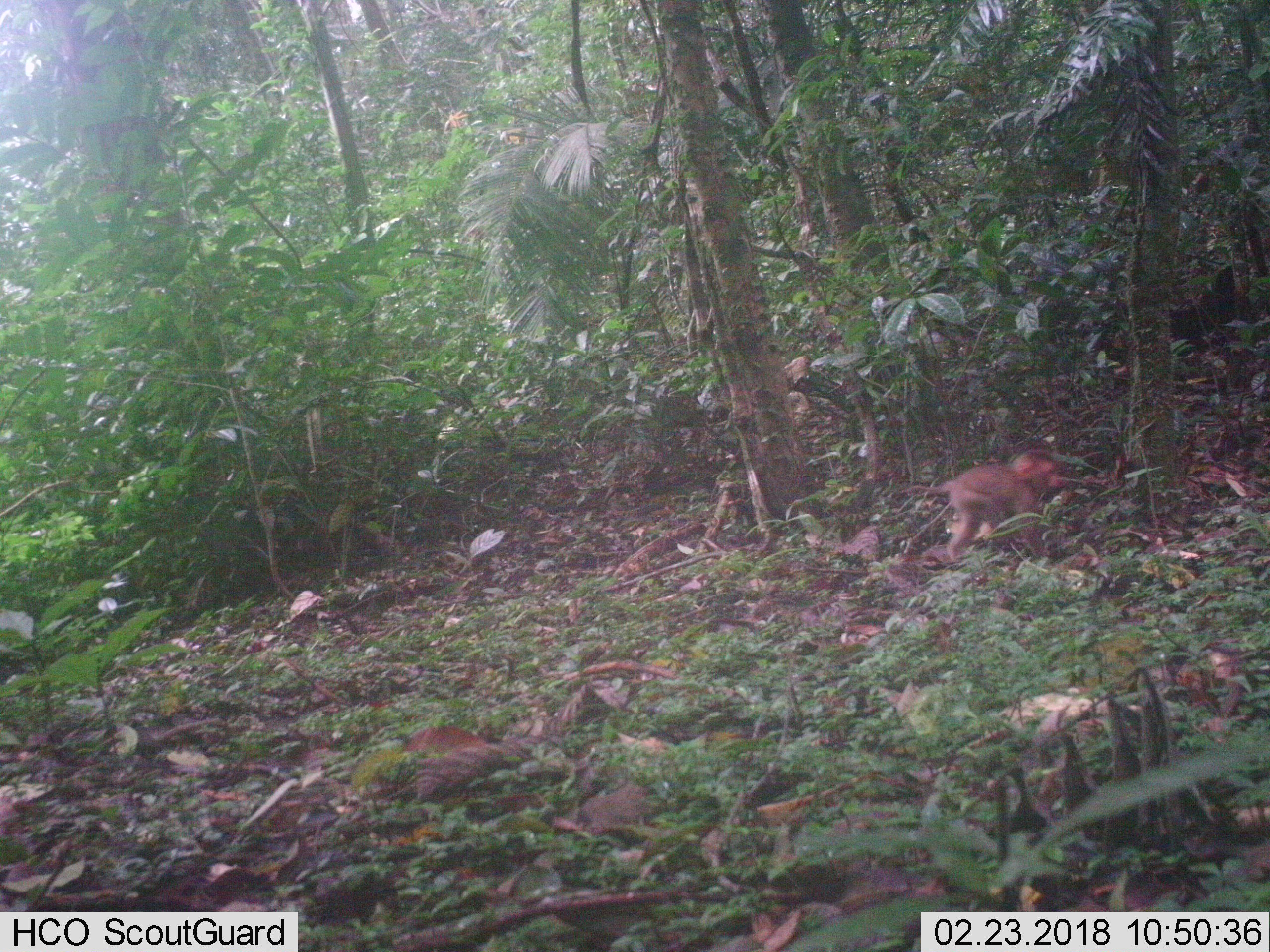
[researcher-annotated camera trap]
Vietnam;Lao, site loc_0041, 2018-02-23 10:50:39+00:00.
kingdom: Animalia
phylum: Chordata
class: Mammalia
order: Primates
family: Cercopithecidae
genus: Macaca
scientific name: Macaca nemestrina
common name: pig-tailed macaque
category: pig tailed macaque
Pig tailed macaque (pig-tailed macaque) (Macaca nemestrina). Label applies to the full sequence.